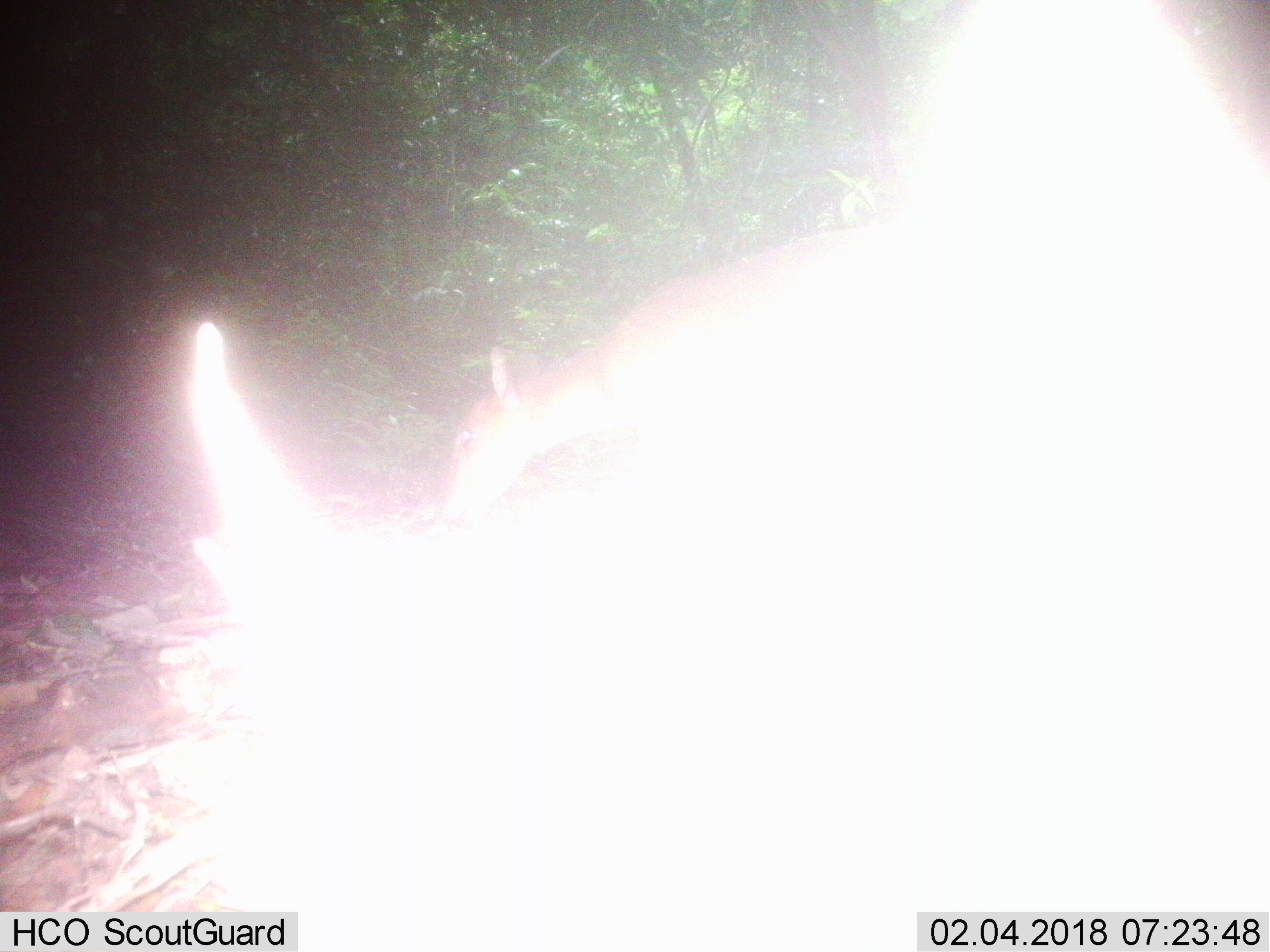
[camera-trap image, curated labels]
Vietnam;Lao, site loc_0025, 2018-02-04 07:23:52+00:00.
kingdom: Animalia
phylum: Chordata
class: Mammalia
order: Artiodactyla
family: Cervidae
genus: Muntiacus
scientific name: Muntiacus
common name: muntjacs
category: unidentified muntjac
Unidentified muntjac (muntjacs) (Muntiacus). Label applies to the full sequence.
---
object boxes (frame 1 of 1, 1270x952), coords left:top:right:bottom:
unidentified muntjac: 431:218:900:519